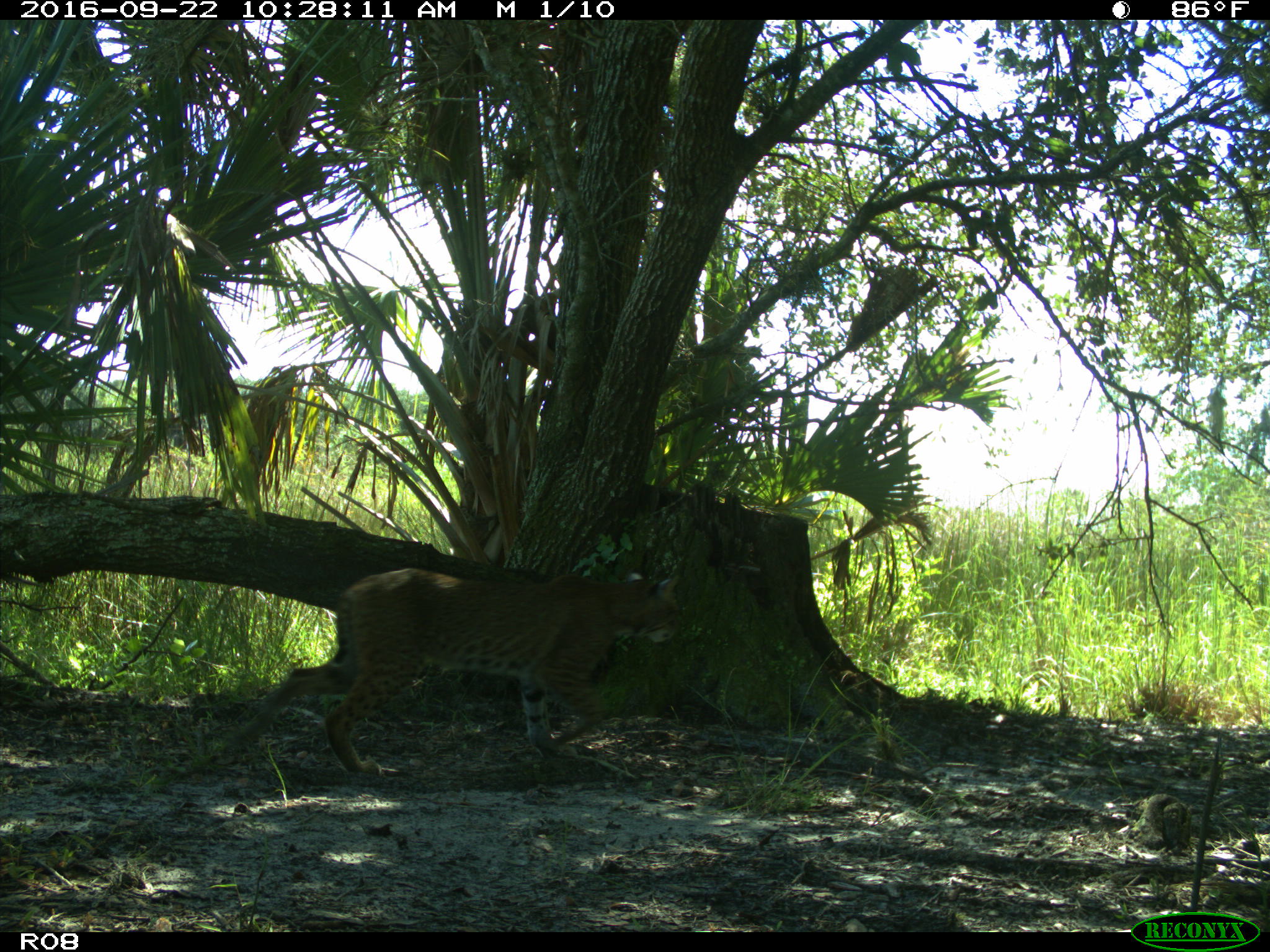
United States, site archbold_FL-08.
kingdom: Animalia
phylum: Chordata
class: Mammalia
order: Carnivora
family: Felidae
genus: Lynx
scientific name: Lynx rufus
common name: bobcat